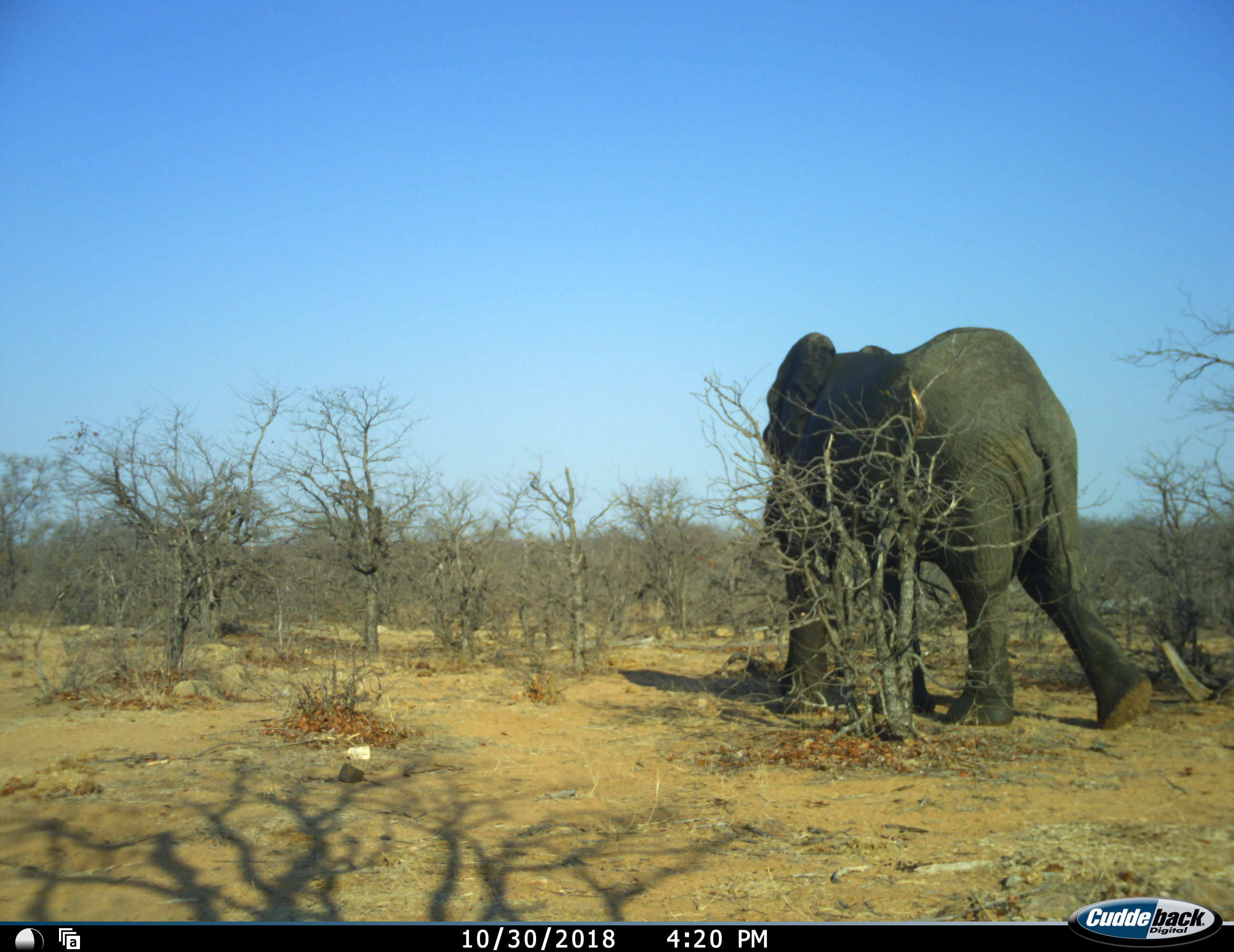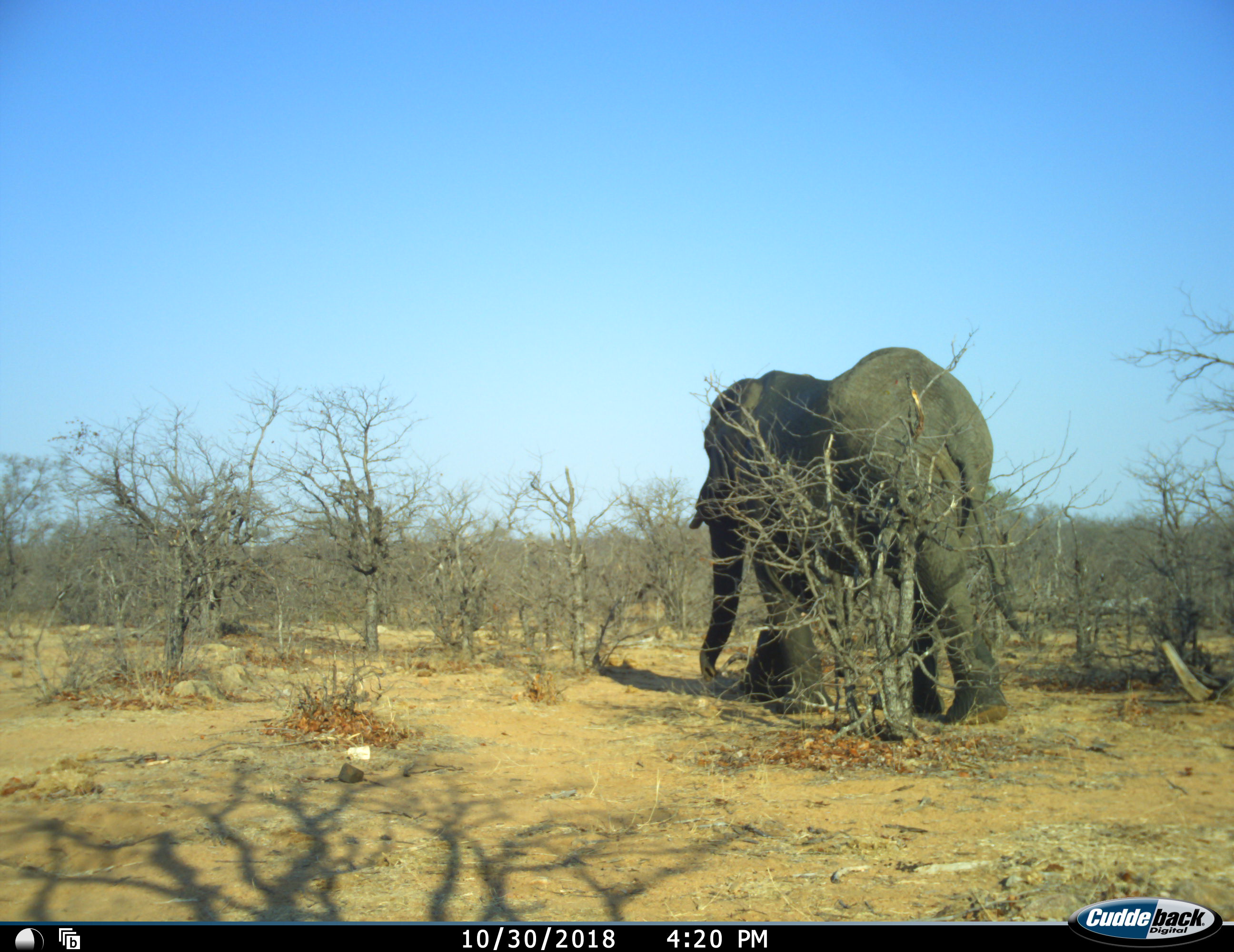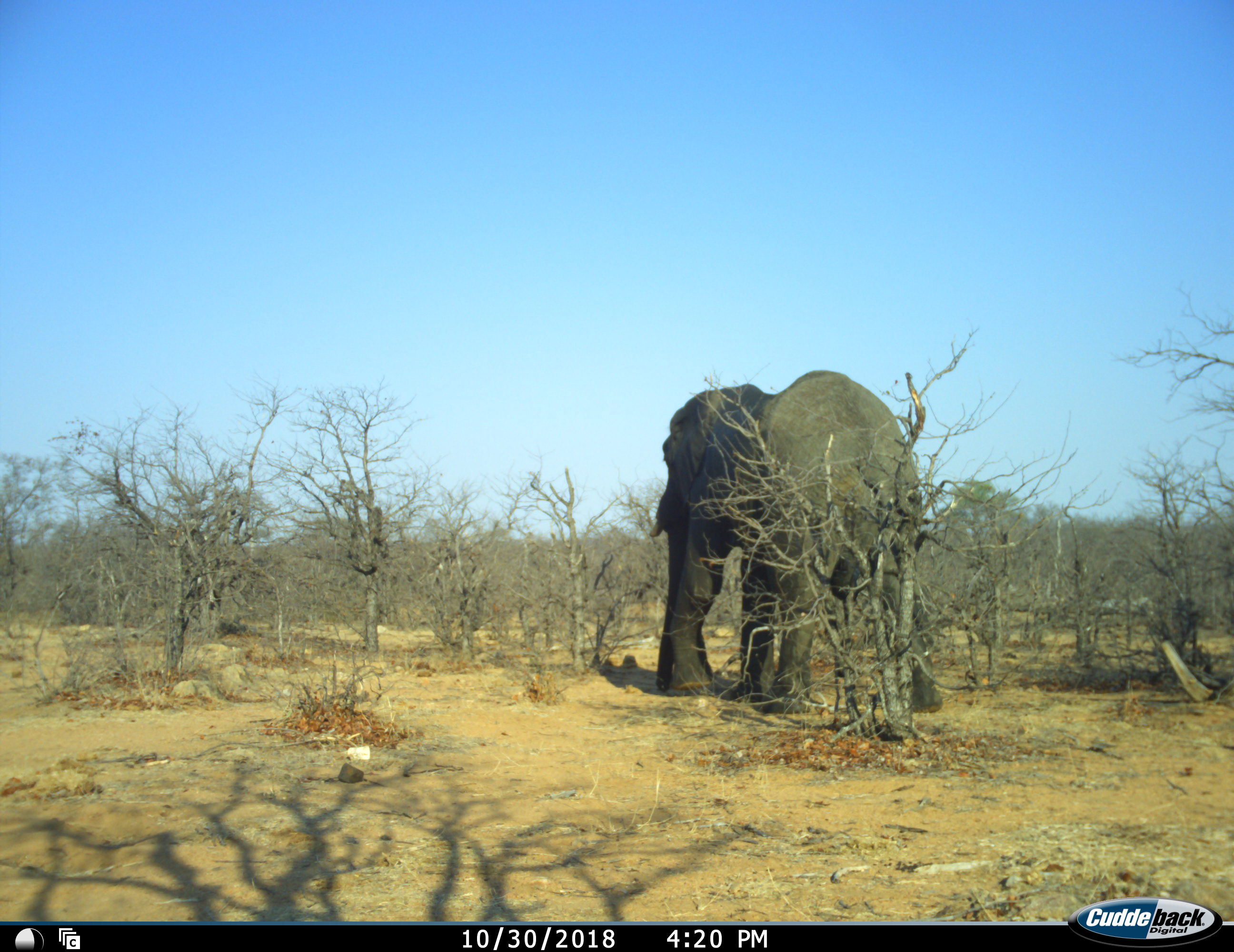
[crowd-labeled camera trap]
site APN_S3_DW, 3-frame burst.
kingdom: Animalia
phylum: Chordata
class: Mammalia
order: Proboscidea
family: Elephantidae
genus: Loxodonta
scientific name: Loxodonta africana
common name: african bush elephant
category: elephant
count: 1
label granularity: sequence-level